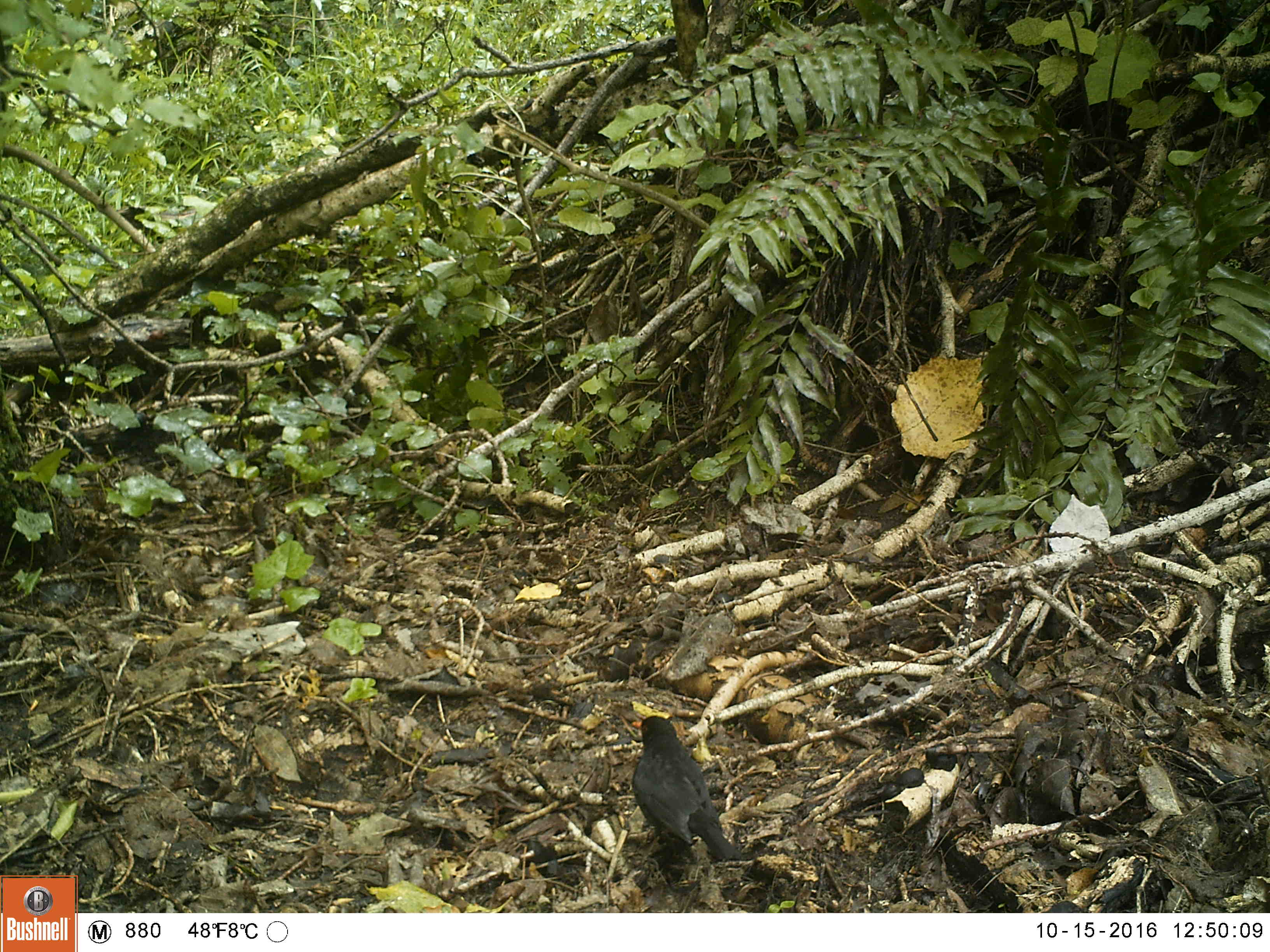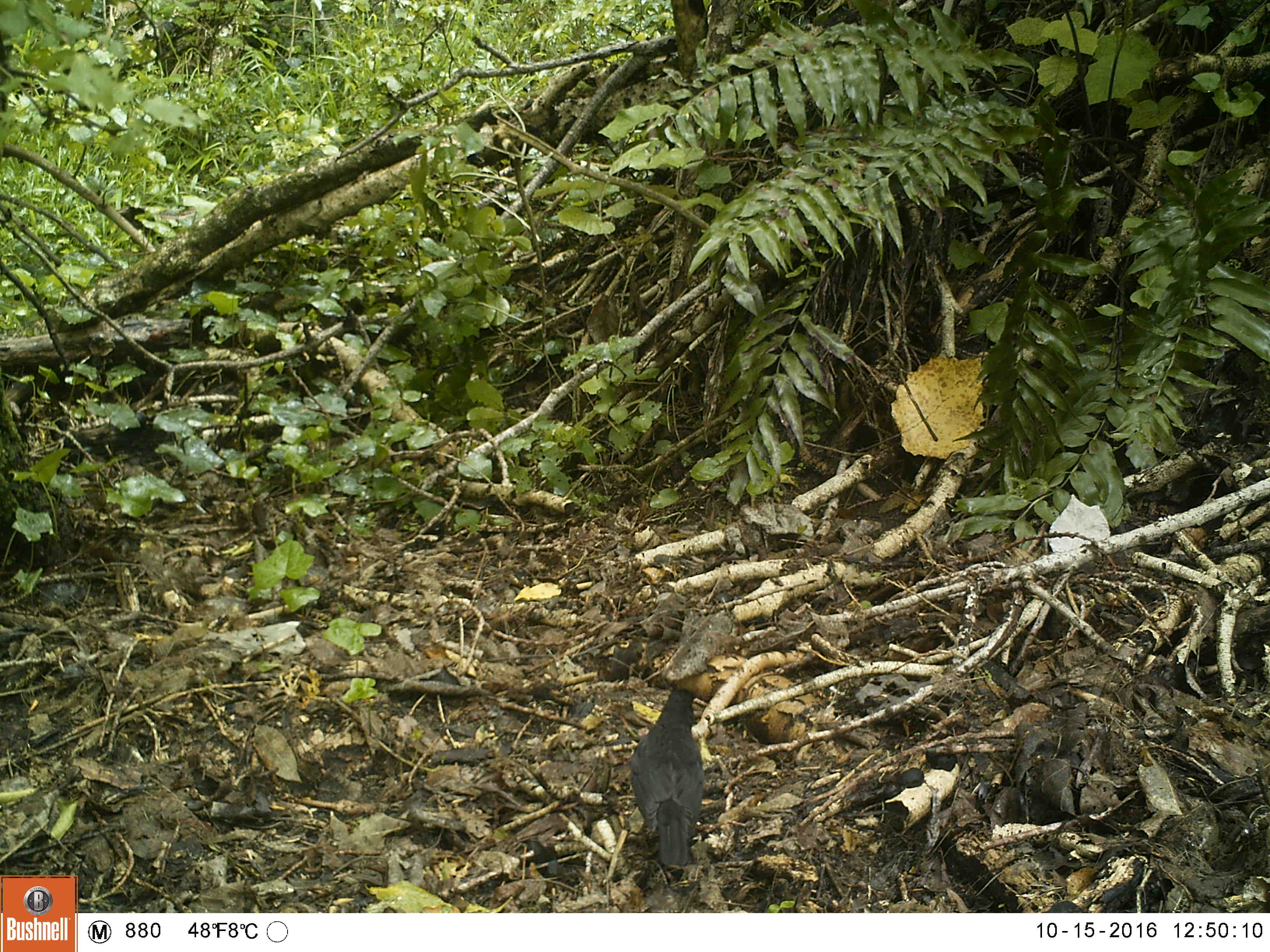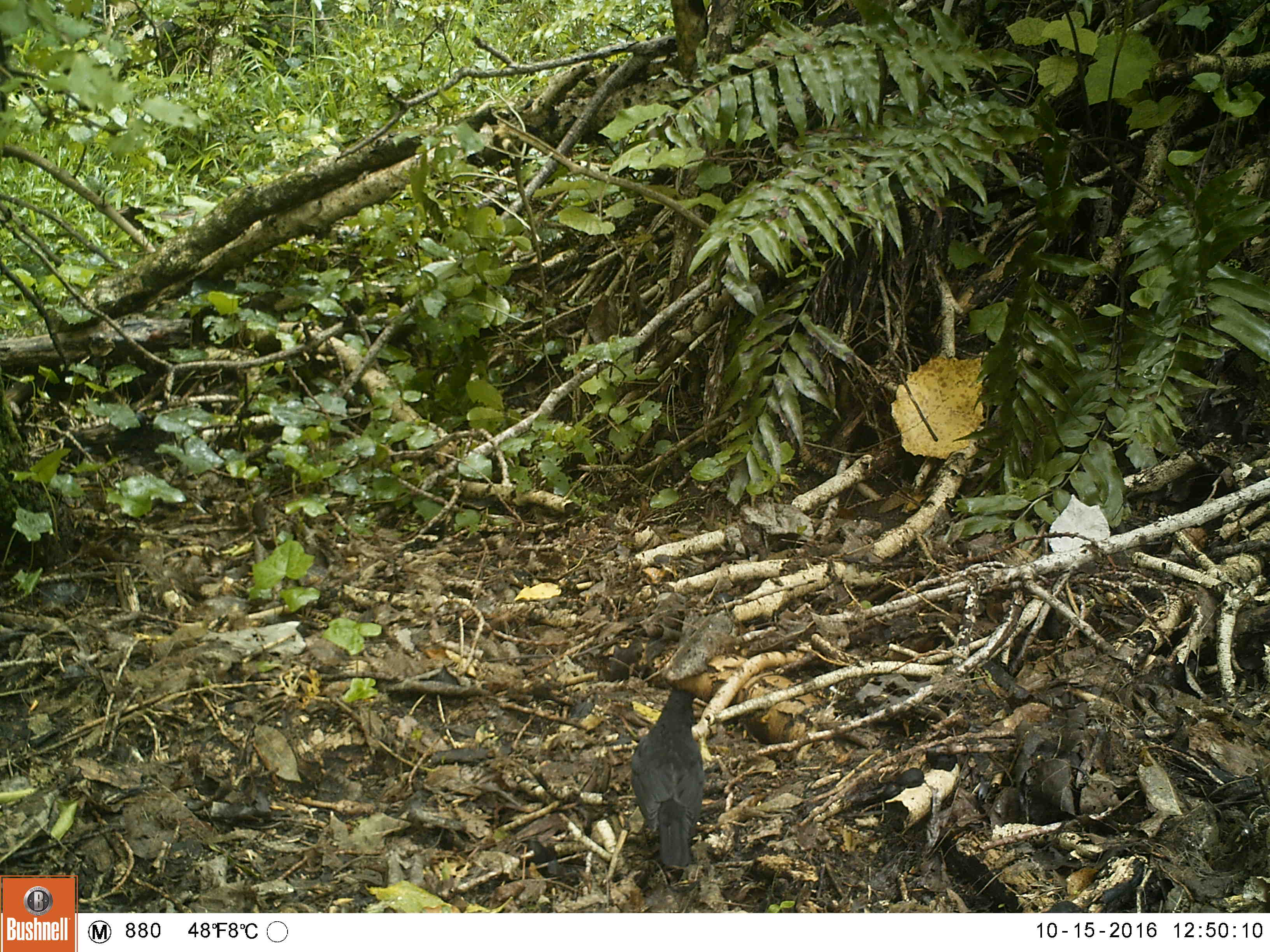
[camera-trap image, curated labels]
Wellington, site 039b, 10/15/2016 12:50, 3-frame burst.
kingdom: Animalia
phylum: Chordata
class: Aves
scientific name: Aves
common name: bird